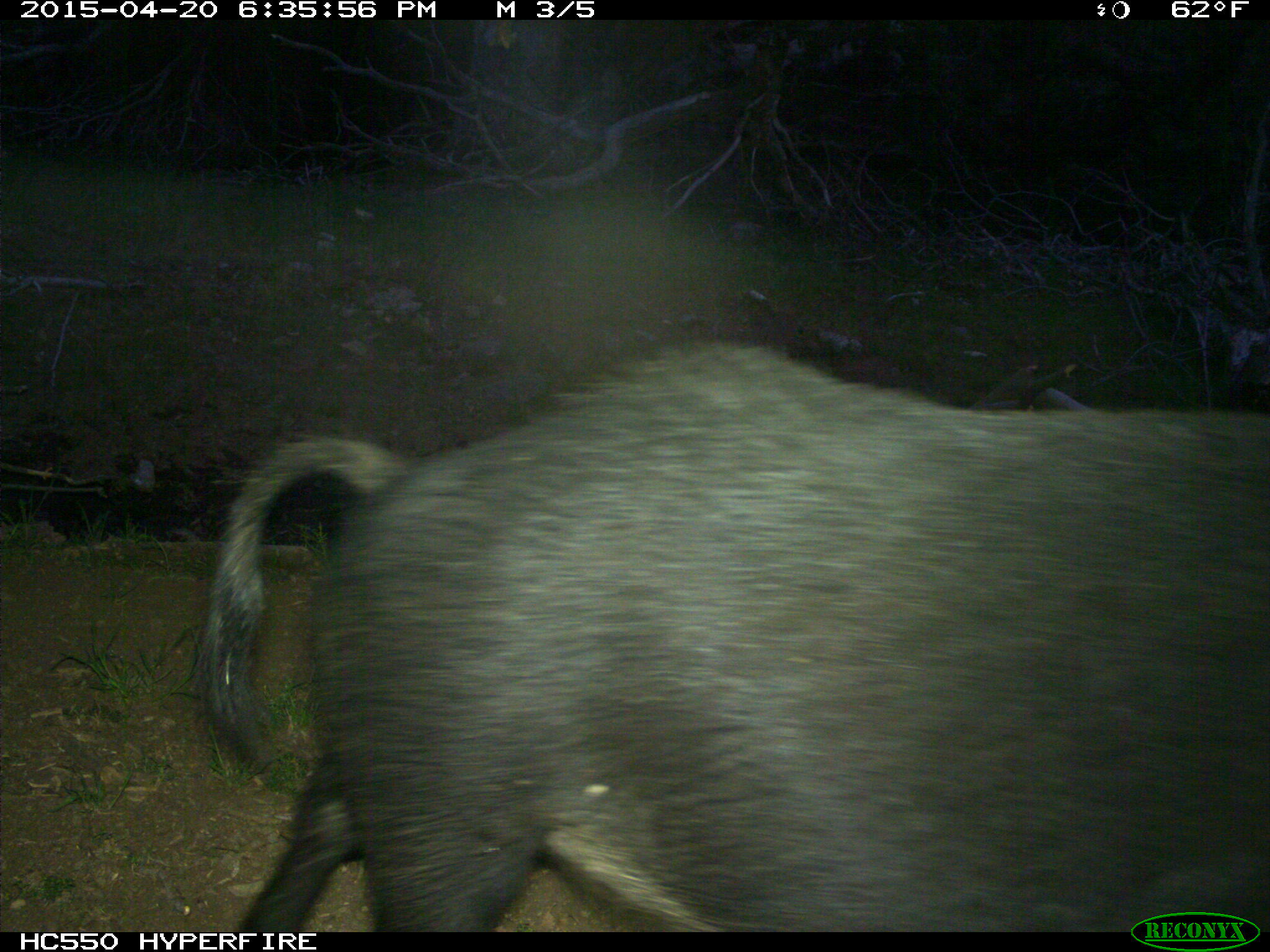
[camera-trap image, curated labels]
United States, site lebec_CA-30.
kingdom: Animalia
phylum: Chordata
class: Mammalia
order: Artiodactyla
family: Suidae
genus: Sus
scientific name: Sus scrofa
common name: wild boar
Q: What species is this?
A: Sus scrofa (wild boar).